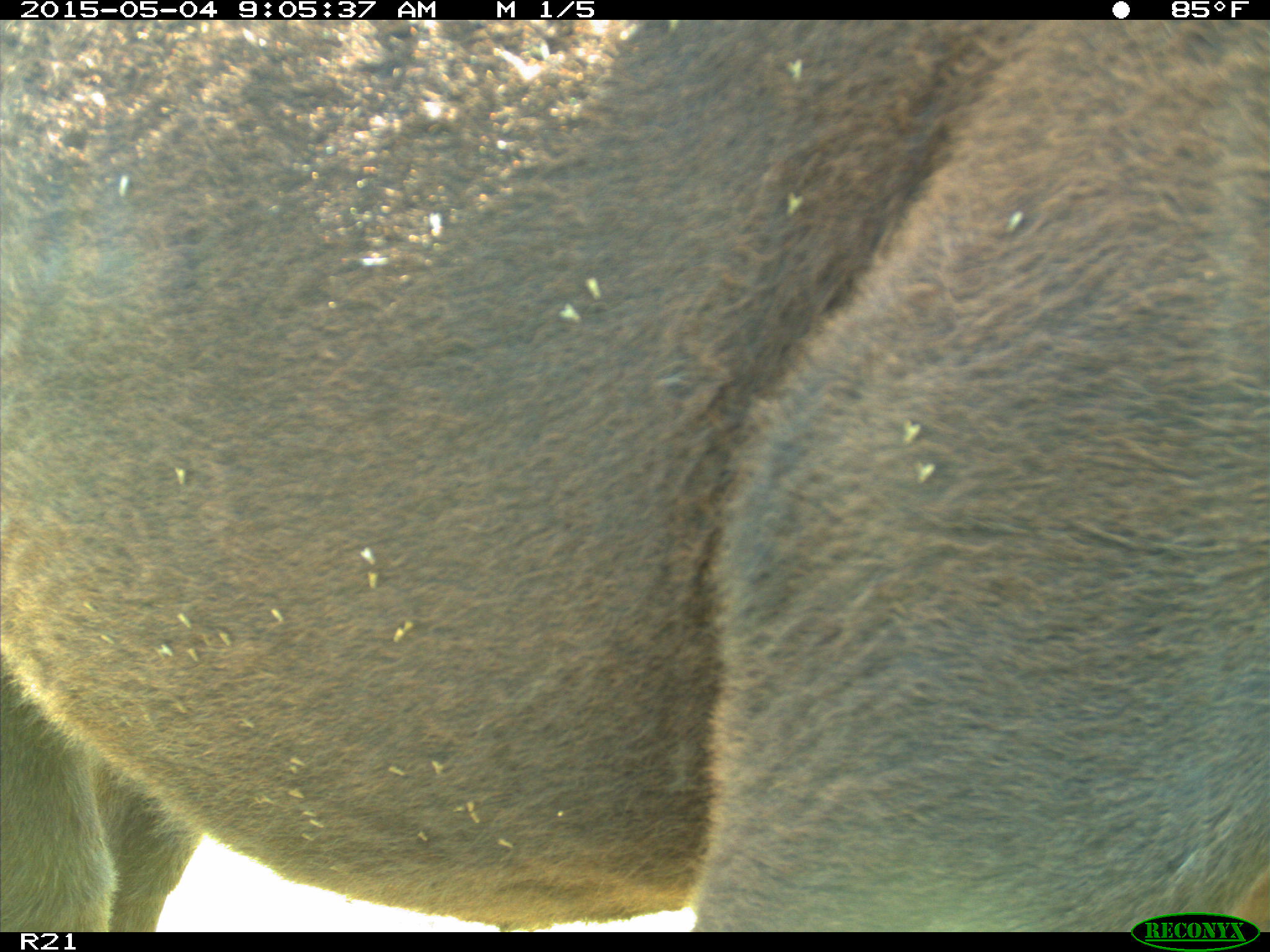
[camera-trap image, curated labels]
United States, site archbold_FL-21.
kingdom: Animalia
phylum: Chordata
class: Mammalia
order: Artiodactyla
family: Bovidae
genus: Bos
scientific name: Bos taurus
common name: domestic cow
Bos taurus (domestic cow).